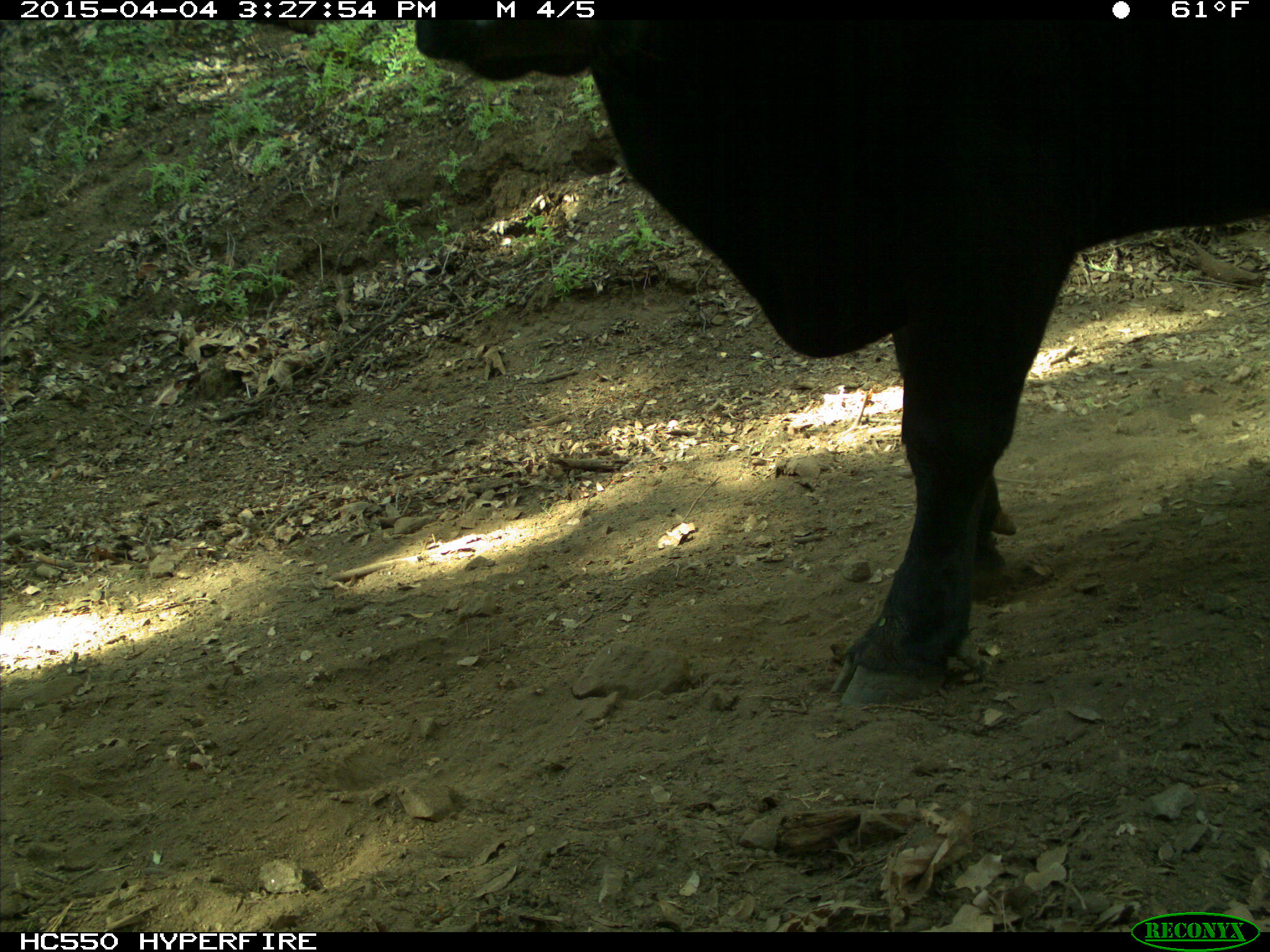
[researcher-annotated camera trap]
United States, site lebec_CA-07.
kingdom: Animalia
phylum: Chordata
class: Mammalia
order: Artiodactyla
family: Bovidae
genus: Bos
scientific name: Bos taurus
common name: domestic cow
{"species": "Bos taurus (domestic cow)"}